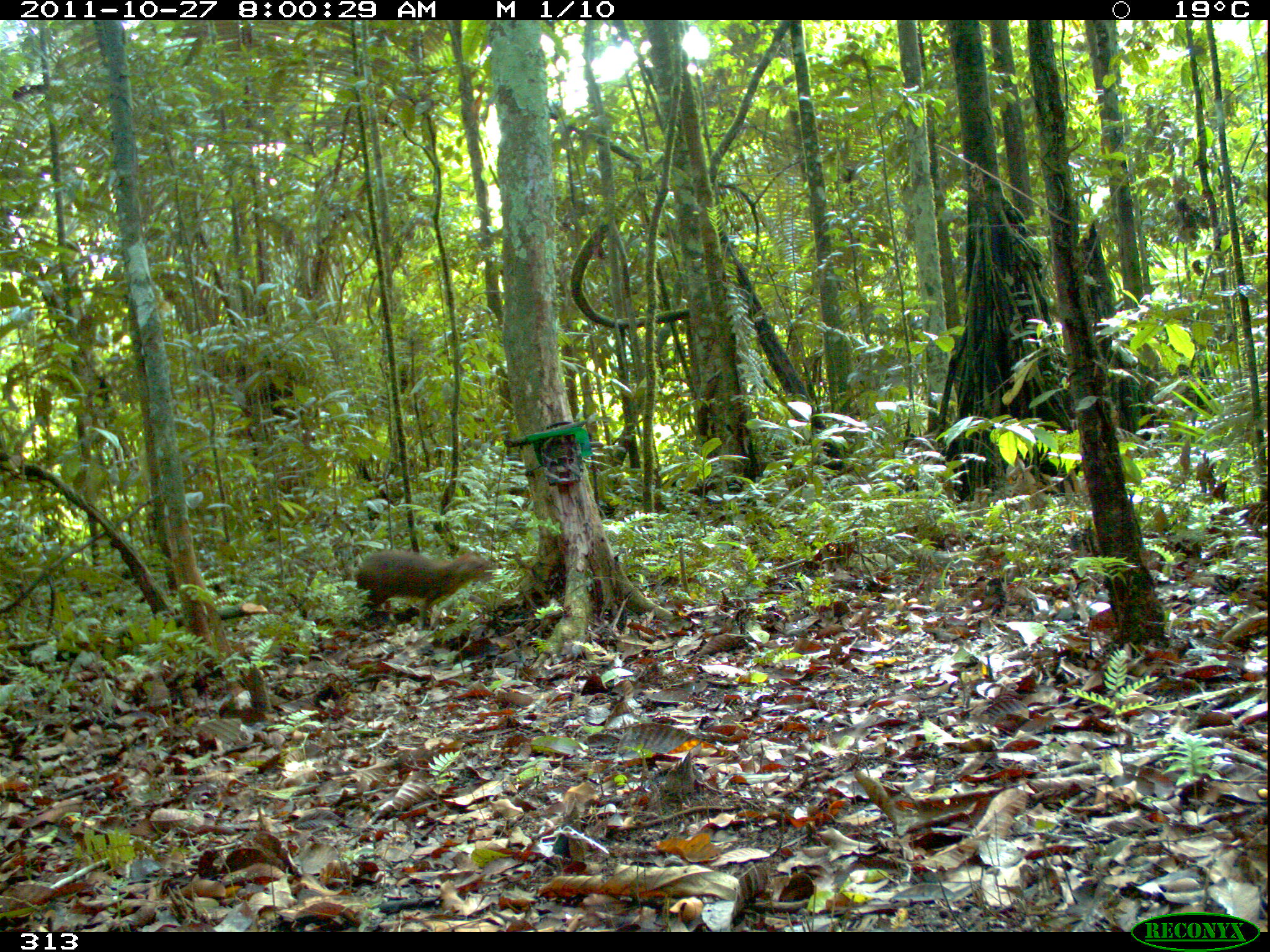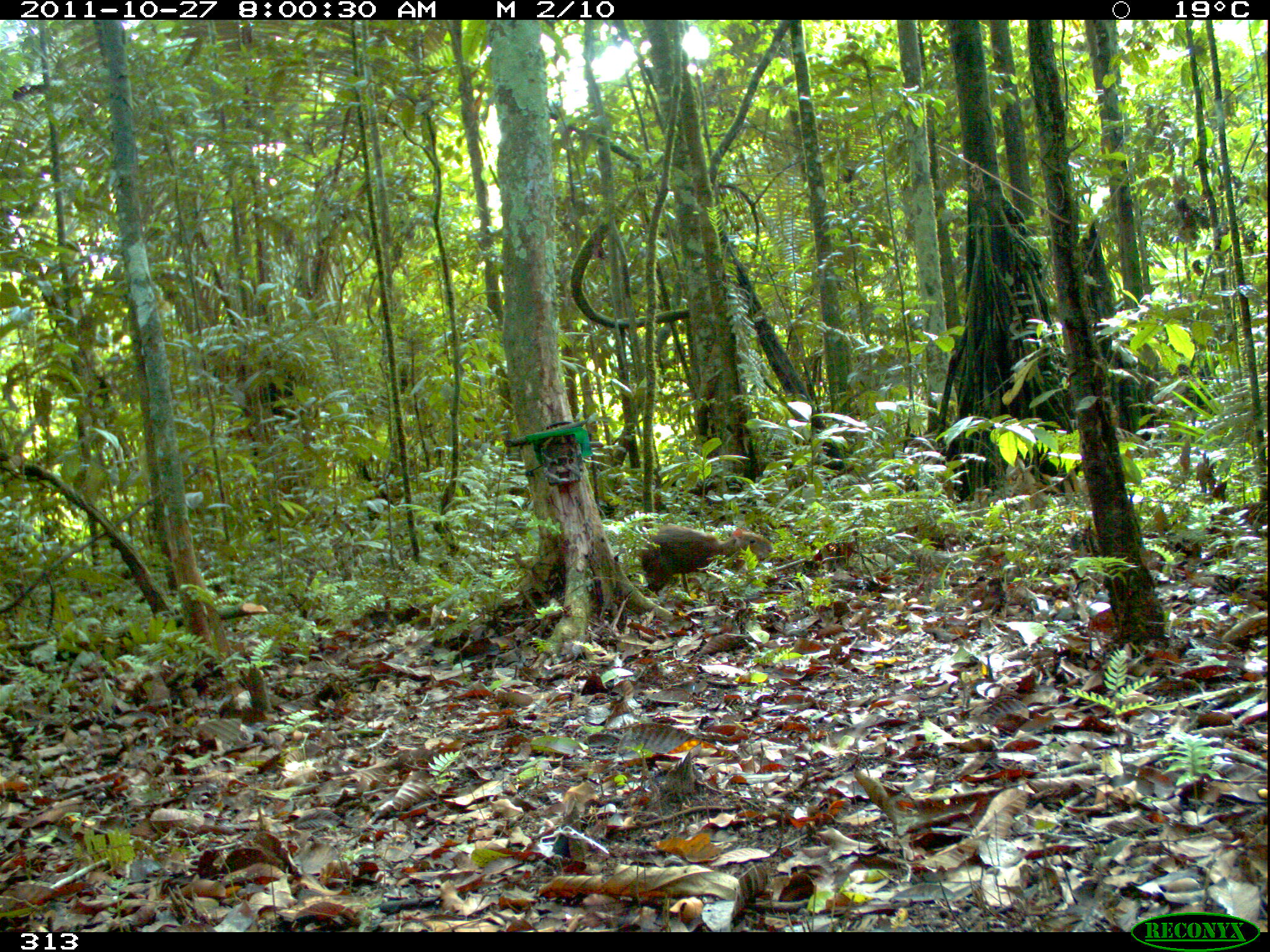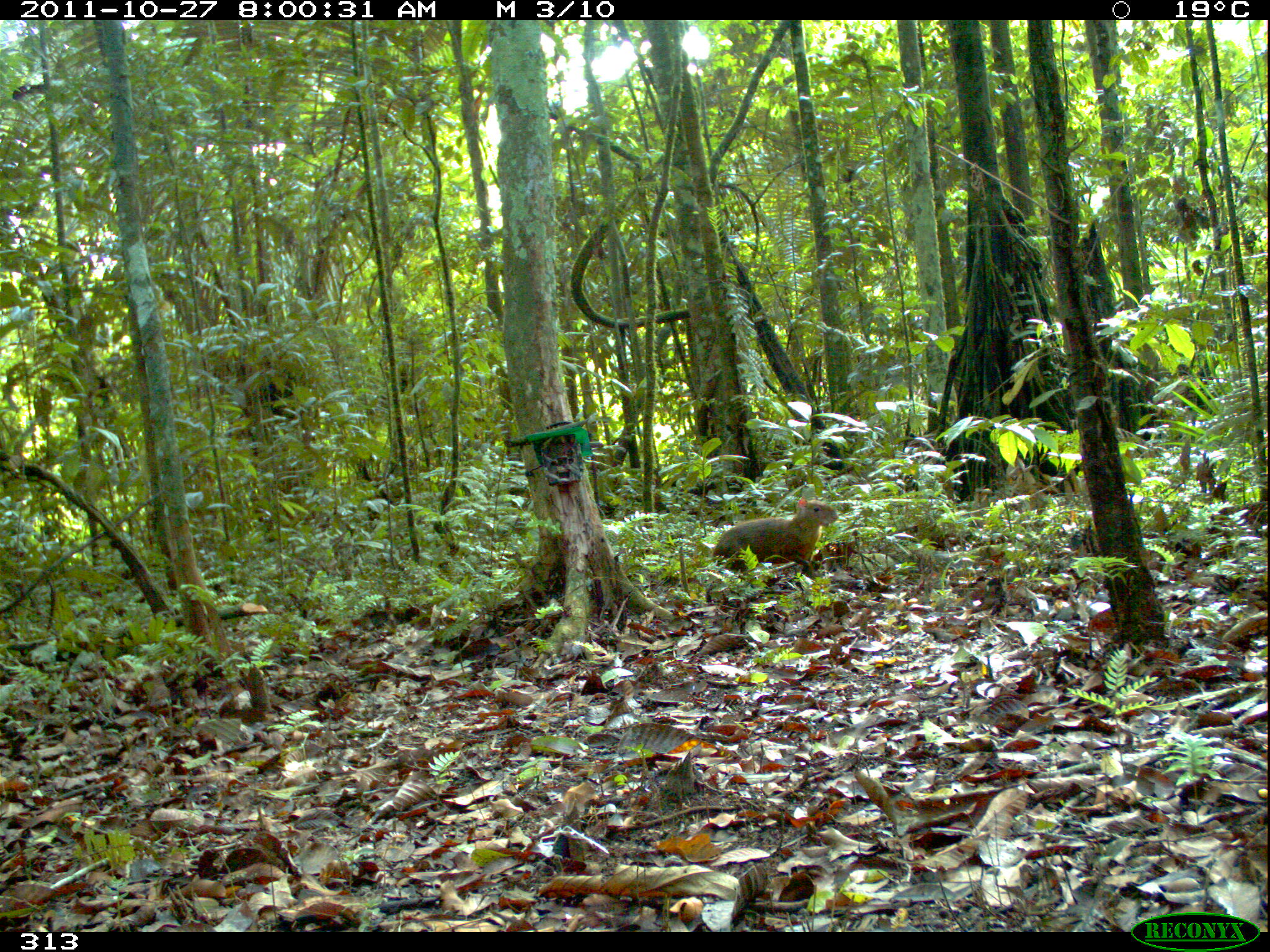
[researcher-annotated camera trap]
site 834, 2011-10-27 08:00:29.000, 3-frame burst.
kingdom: Animalia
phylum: Chordata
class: Mammalia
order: Rodentia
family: Dasyproctidae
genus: Dasyprocta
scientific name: Dasyprocta punctata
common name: central american agouti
Dasyprocta punctata (central american agouti).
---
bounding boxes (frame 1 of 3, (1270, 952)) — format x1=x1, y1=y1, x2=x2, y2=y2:
dasyprocta punctata: x1=351, y1=548, x2=499, y2=630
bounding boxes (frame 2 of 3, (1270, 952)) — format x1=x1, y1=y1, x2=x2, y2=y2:
dasyprocta punctata: x1=634, y1=524, x2=773, y2=595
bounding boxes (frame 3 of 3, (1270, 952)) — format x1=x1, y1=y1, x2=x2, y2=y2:
dasyprocta punctata: x1=712, y1=497, x2=838, y2=576